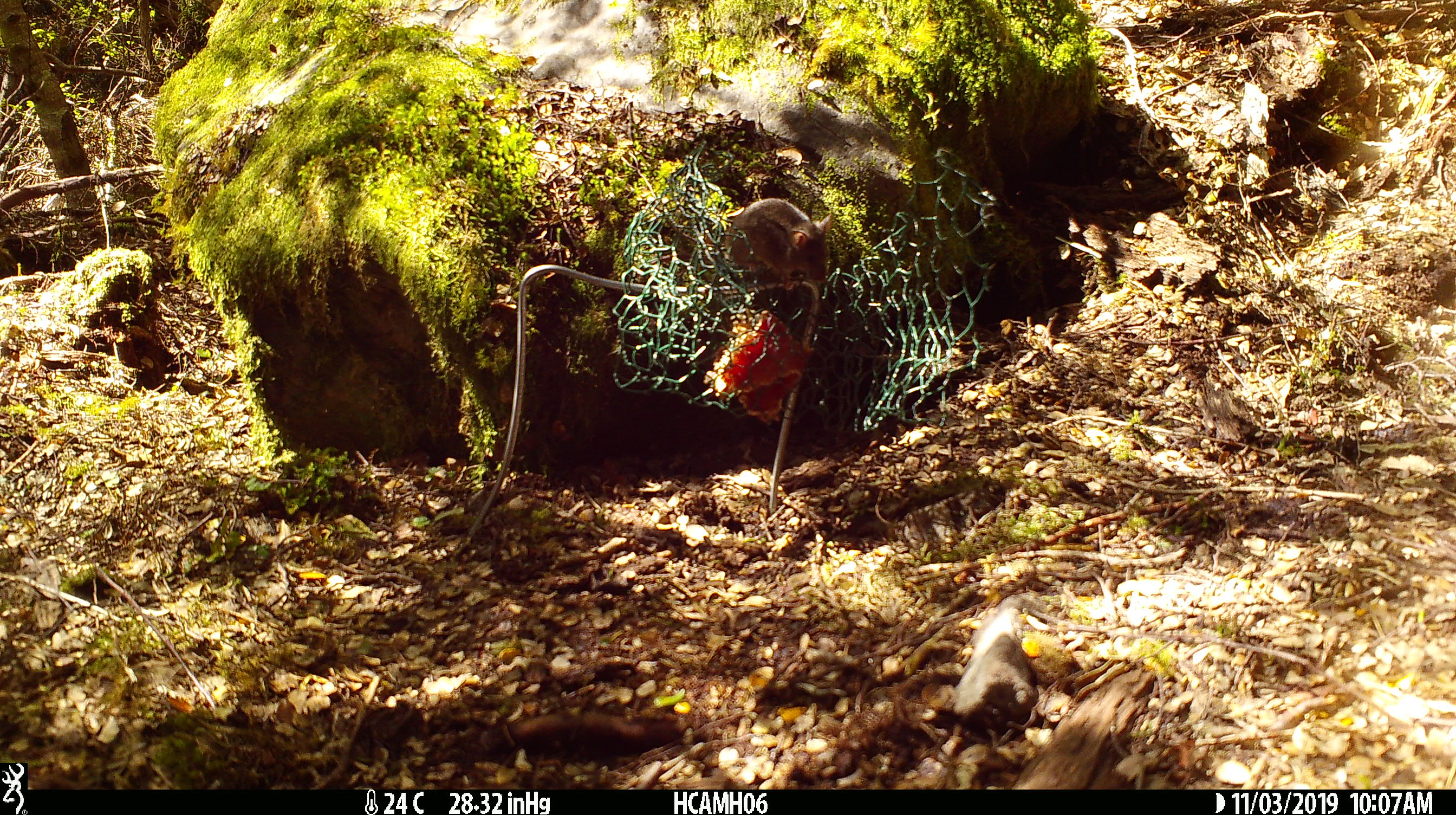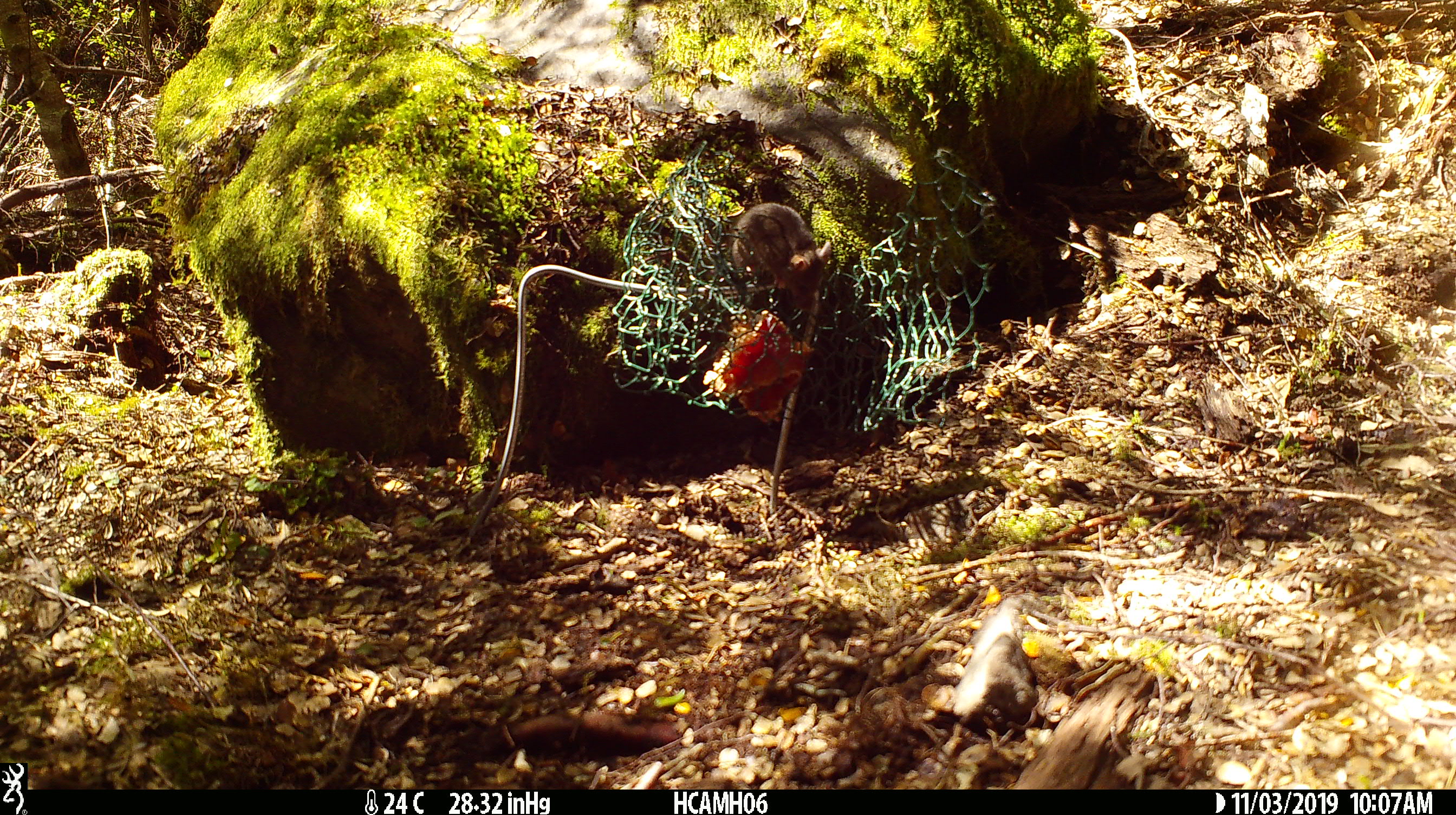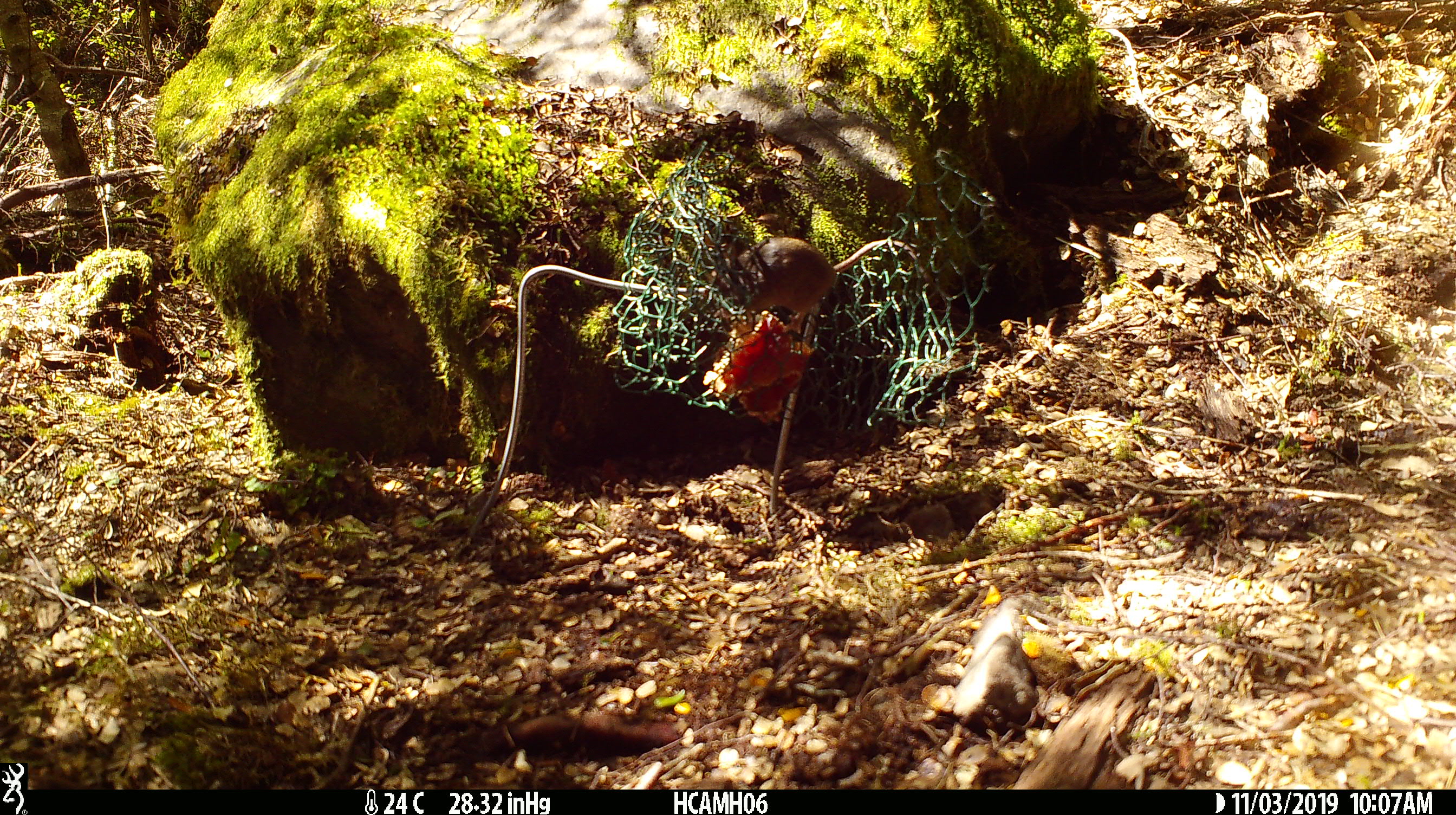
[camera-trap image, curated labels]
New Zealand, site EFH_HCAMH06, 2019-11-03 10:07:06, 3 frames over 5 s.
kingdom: Animalia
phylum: Chordata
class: Mammalia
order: Rodentia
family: Muridae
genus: Mus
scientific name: Mus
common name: mouse